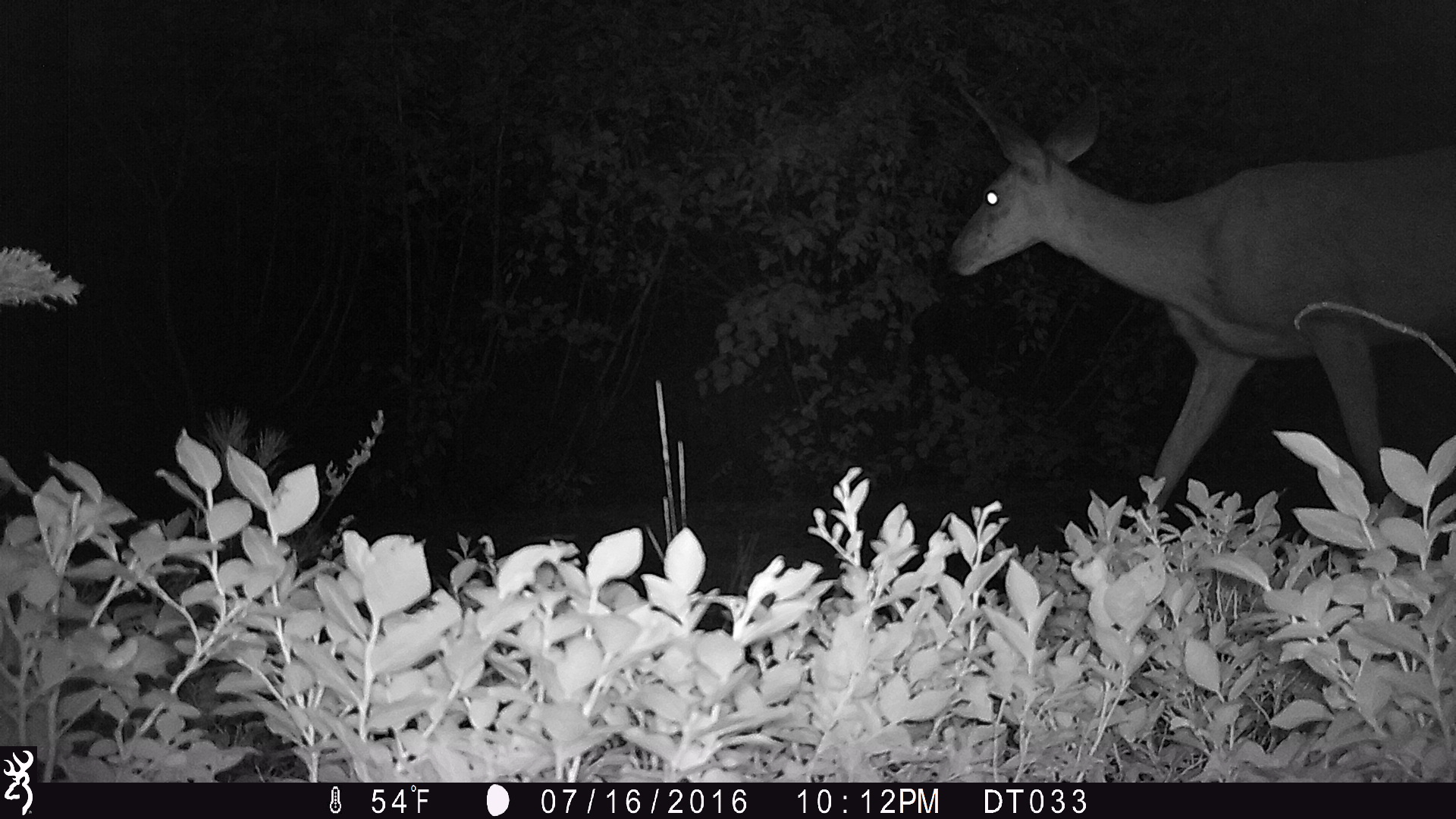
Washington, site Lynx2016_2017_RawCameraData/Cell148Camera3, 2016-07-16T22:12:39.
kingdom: Animalia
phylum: Chordata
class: Mammalia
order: Artiodactyla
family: Cervidae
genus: Odocoileus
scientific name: Odocoileus hemionus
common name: mule deer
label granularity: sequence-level